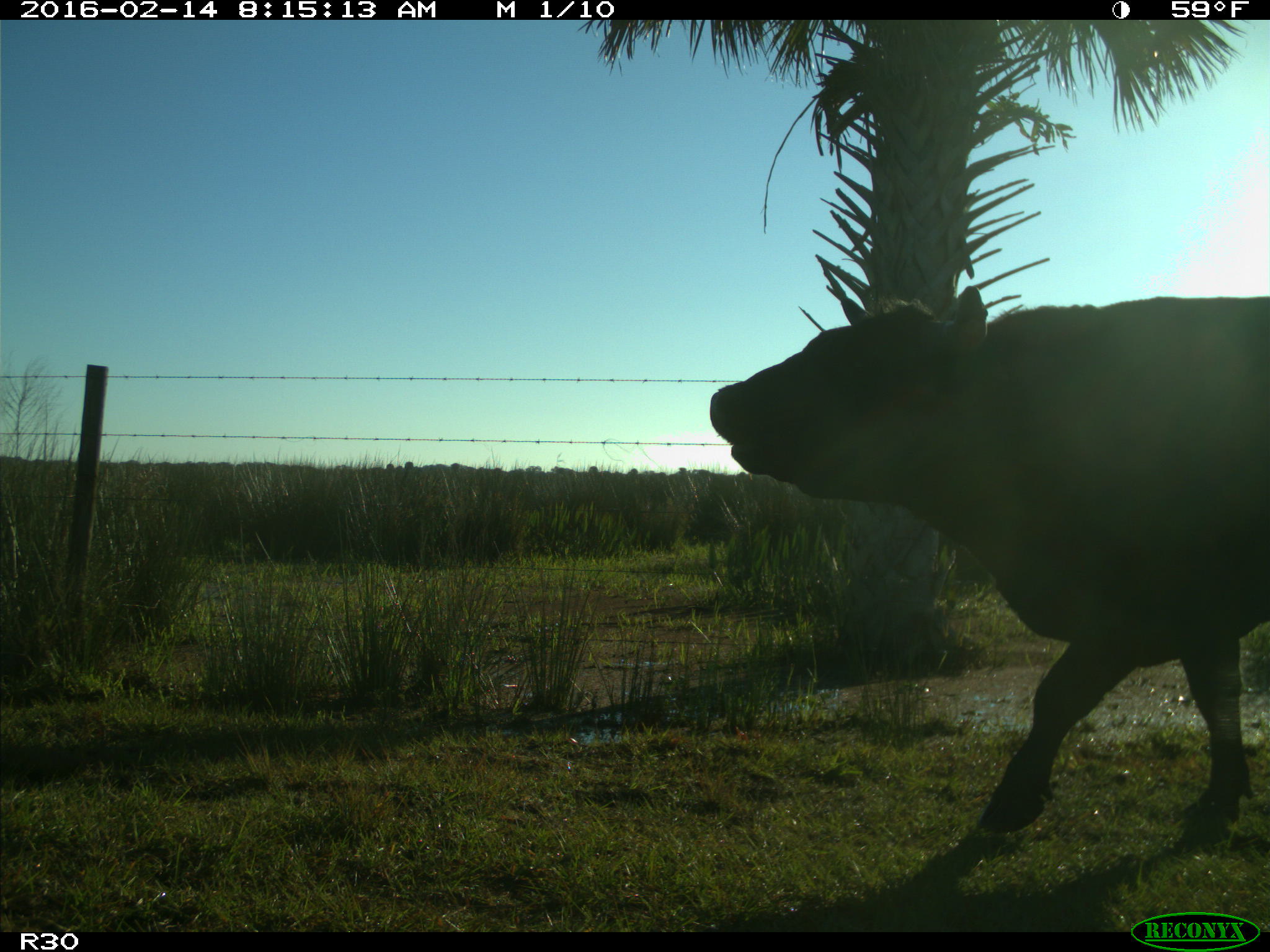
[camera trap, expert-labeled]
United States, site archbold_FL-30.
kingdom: Animalia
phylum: Chordata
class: Mammalia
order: Artiodactyla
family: Bovidae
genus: Bos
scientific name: Bos taurus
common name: domestic cow